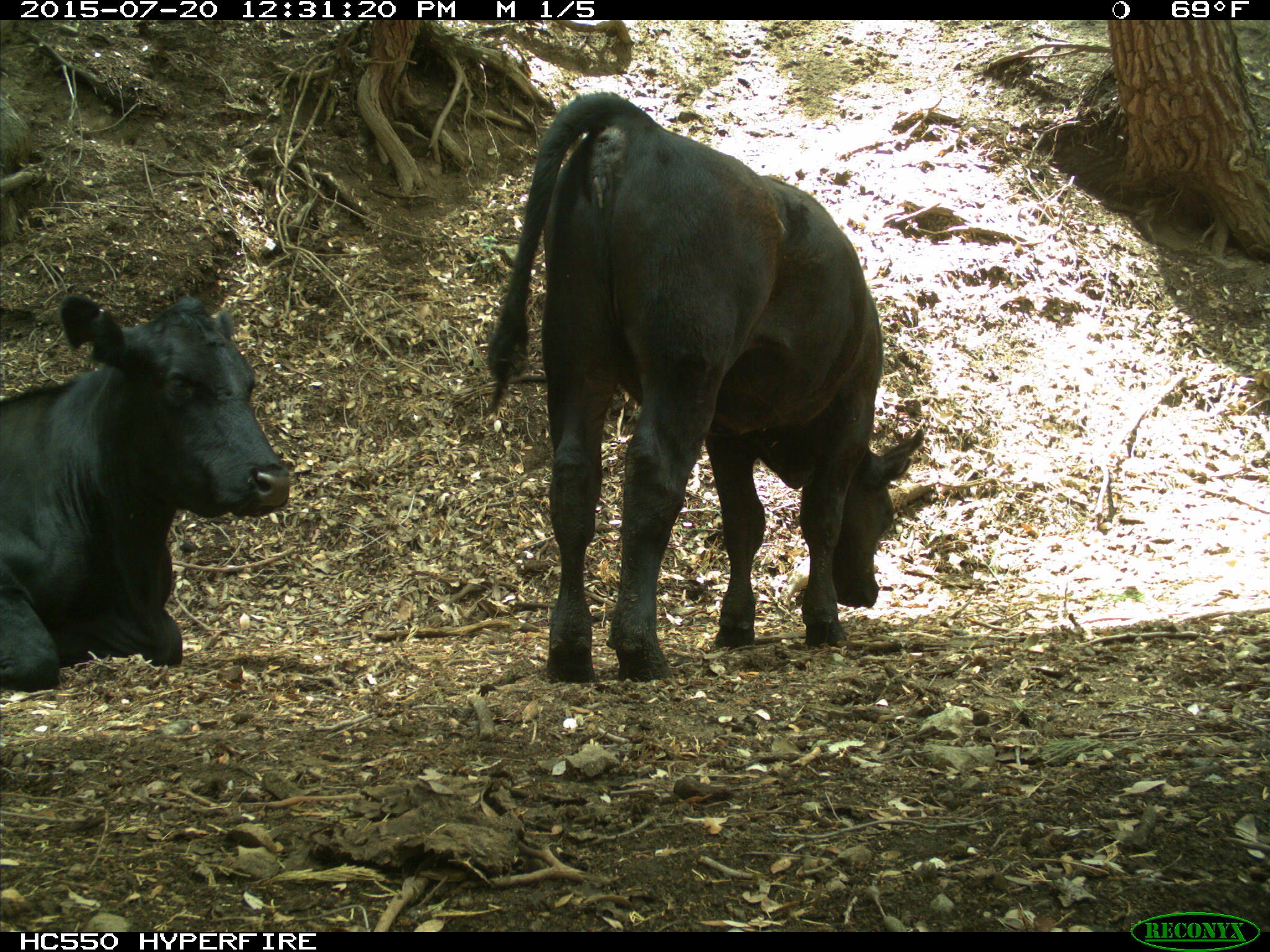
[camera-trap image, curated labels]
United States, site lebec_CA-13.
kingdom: Animalia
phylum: Chordata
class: Mammalia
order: Artiodactyla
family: Bovidae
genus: Bos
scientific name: Bos taurus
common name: domestic cow